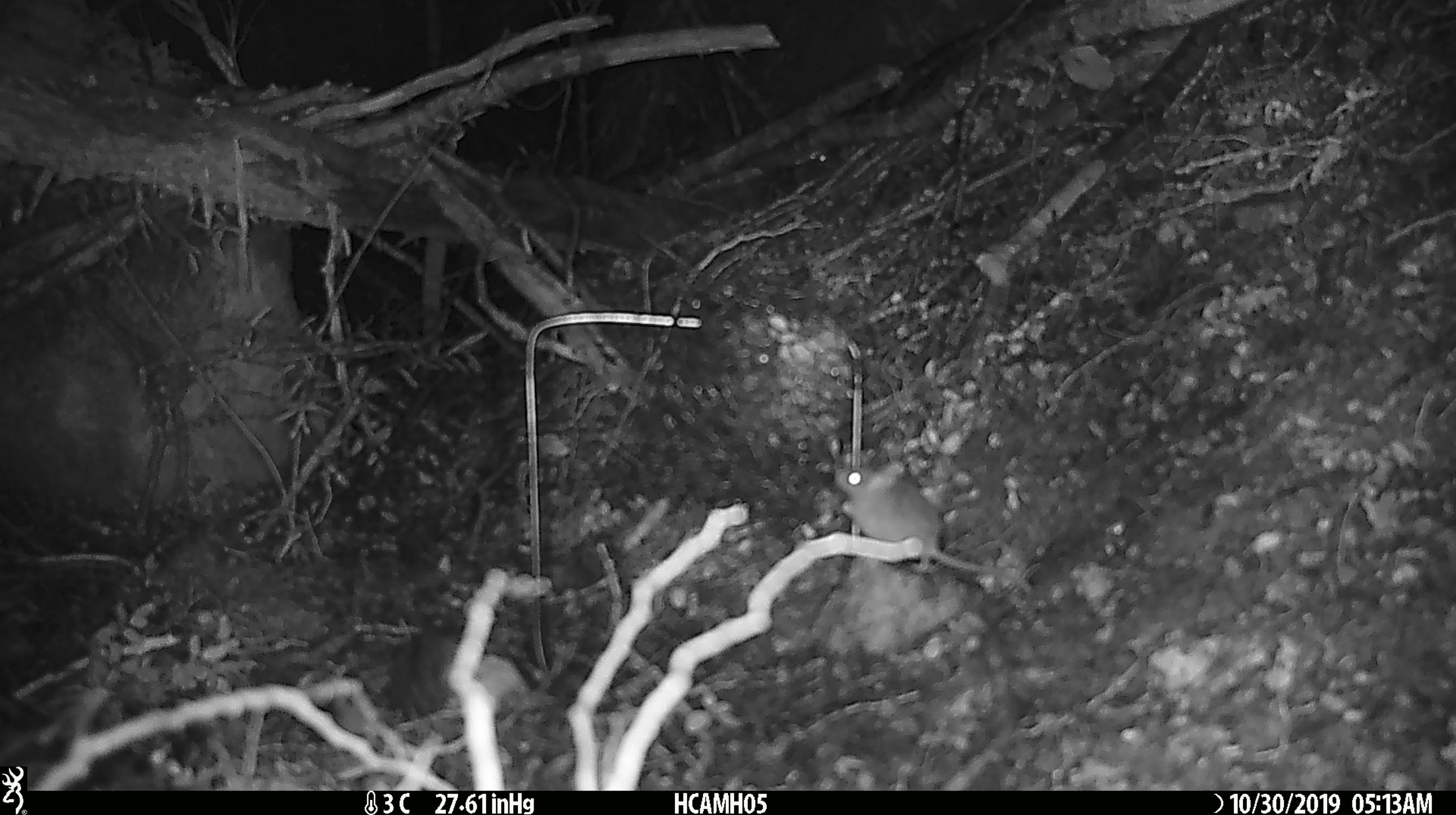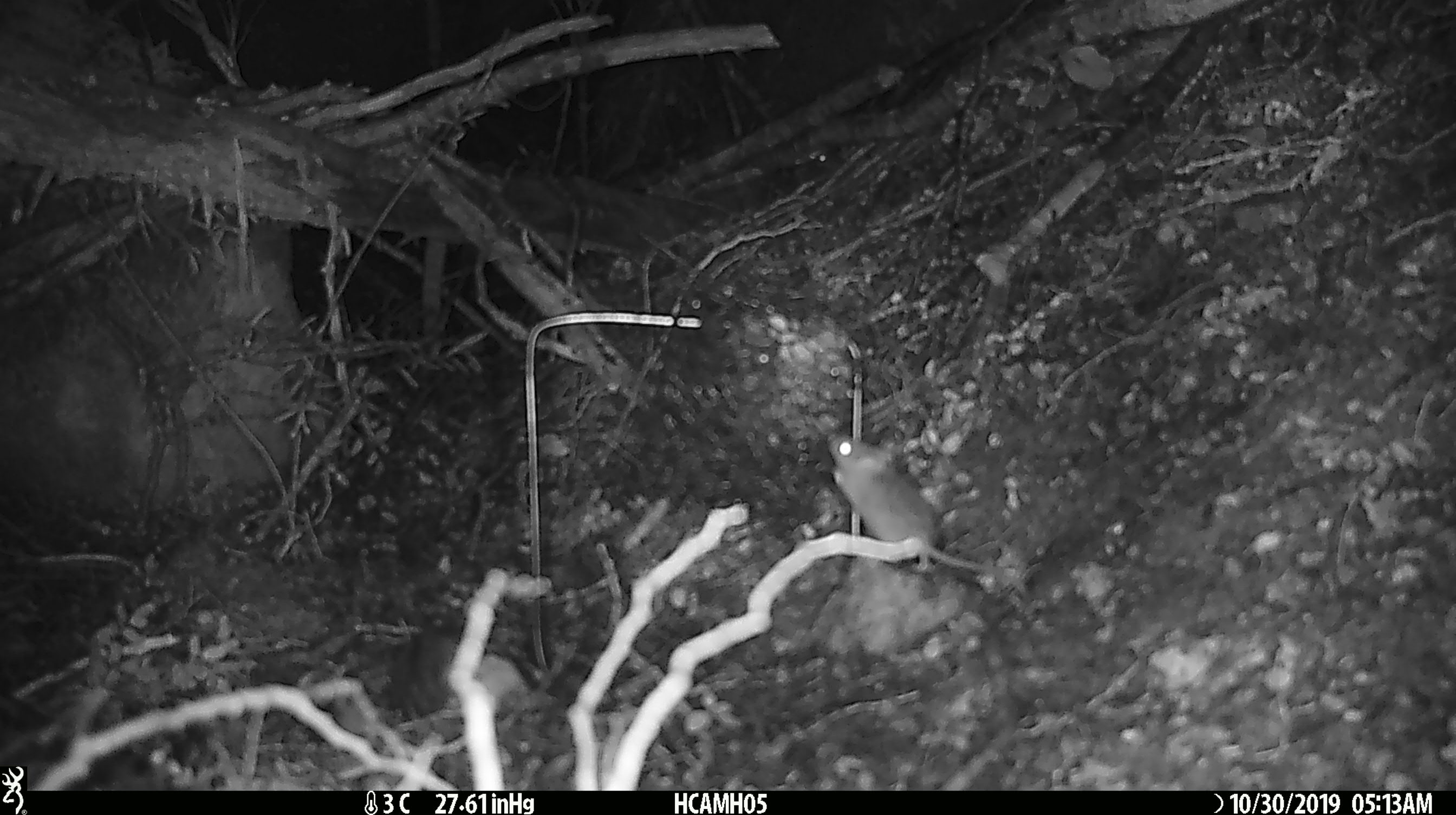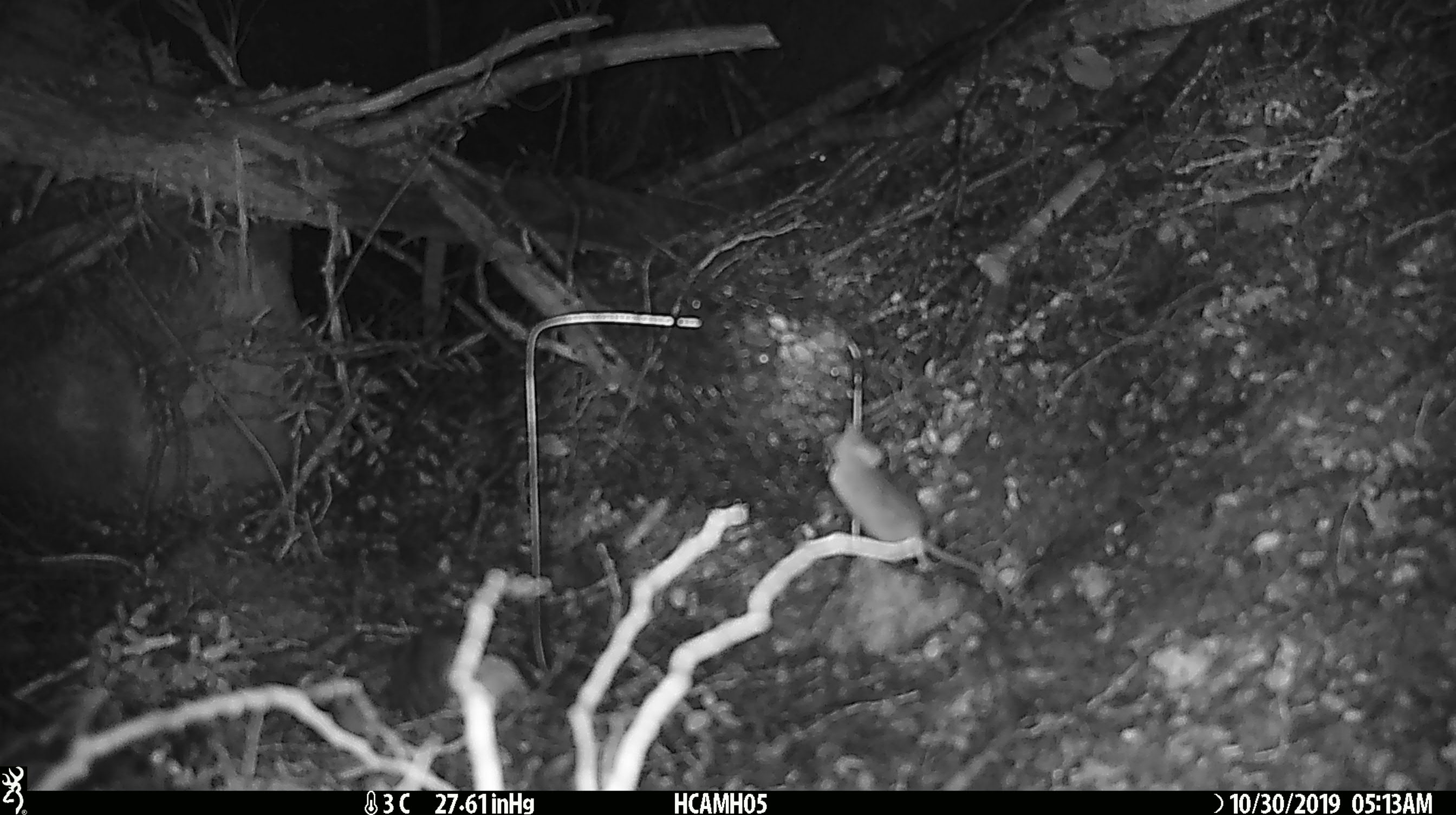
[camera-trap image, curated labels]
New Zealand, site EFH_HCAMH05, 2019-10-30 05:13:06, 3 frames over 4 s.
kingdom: Animalia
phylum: Chordata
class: Mammalia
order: Rodentia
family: Muridae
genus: Mus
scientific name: Mus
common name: mouse